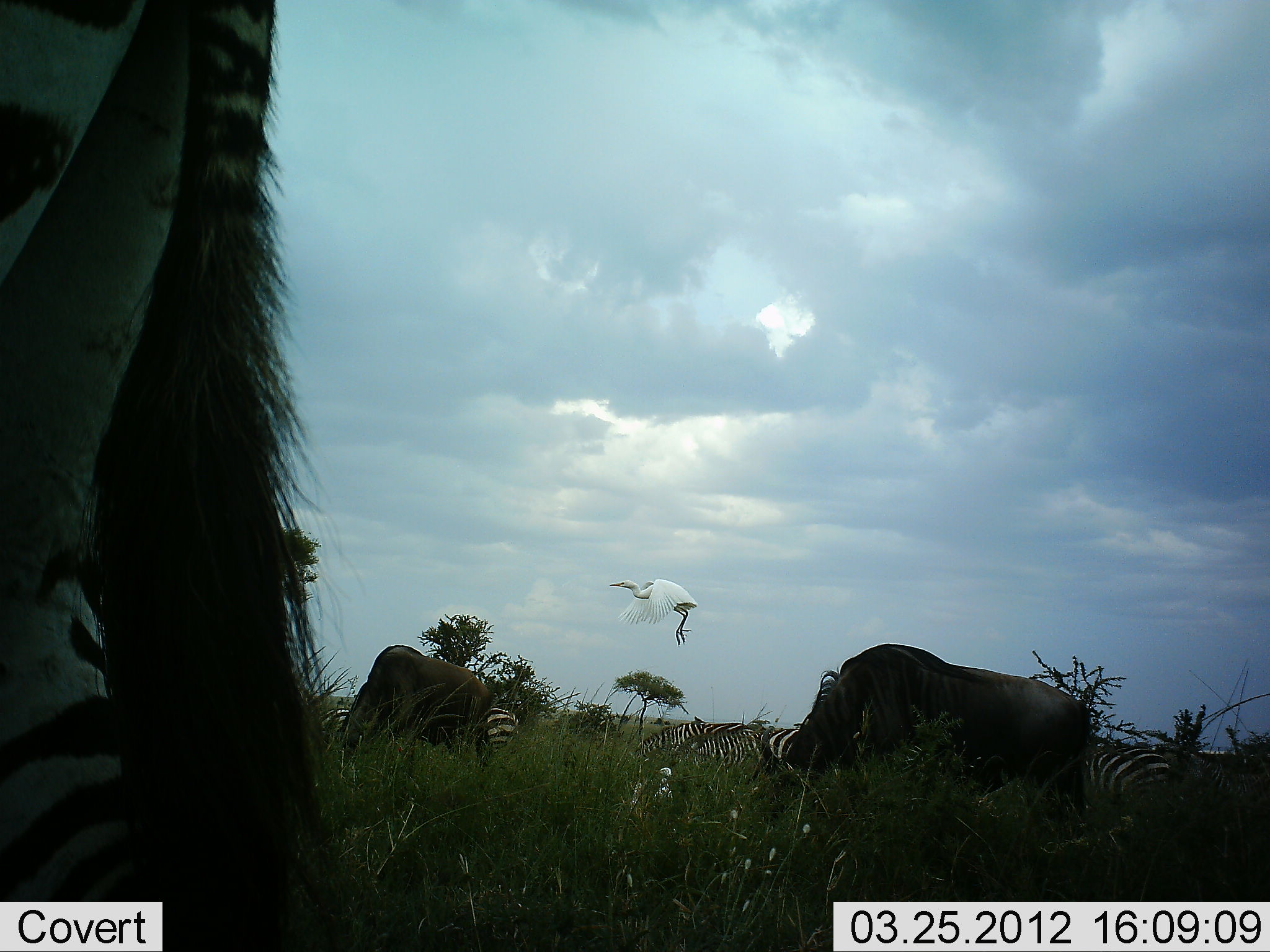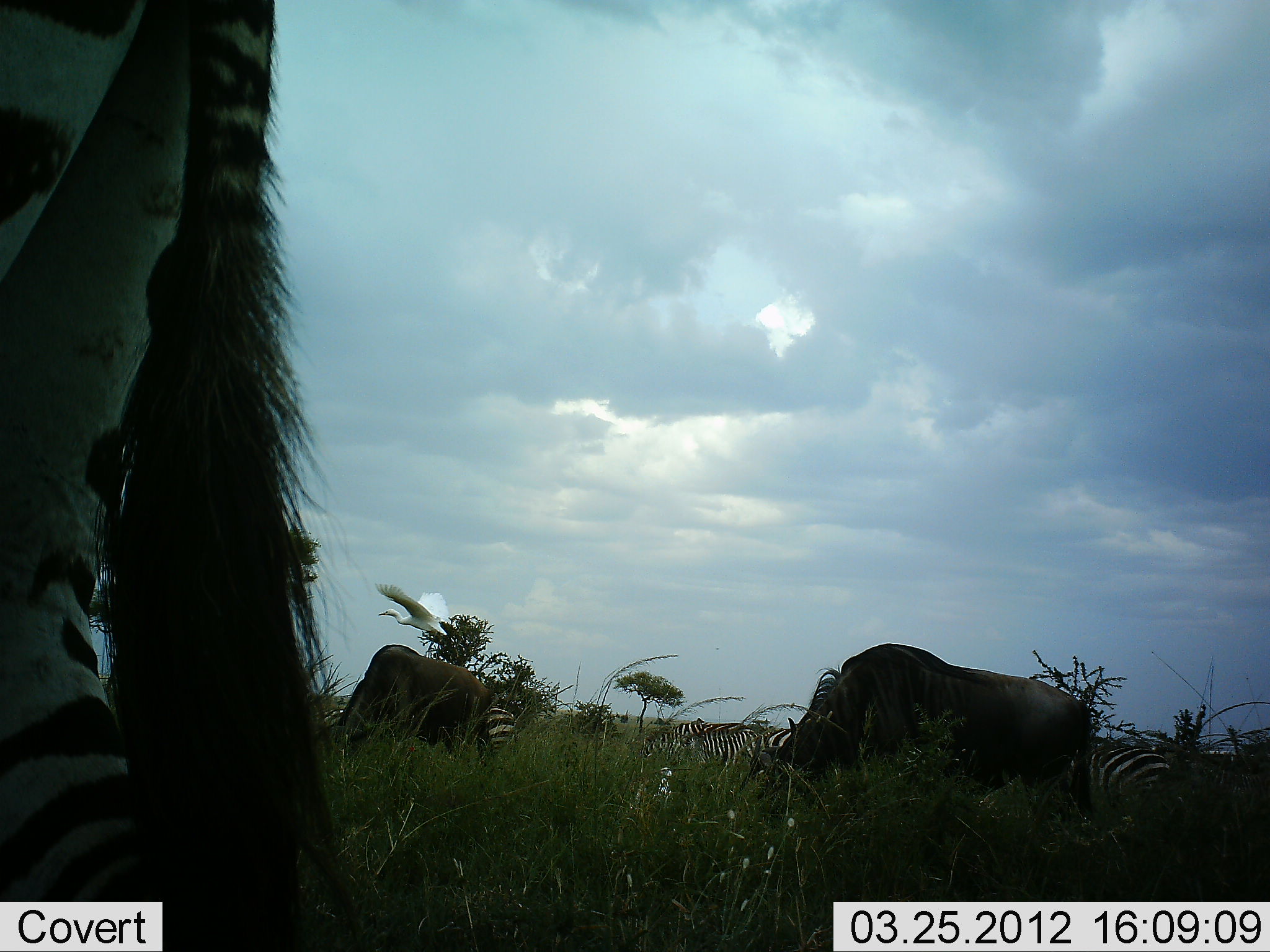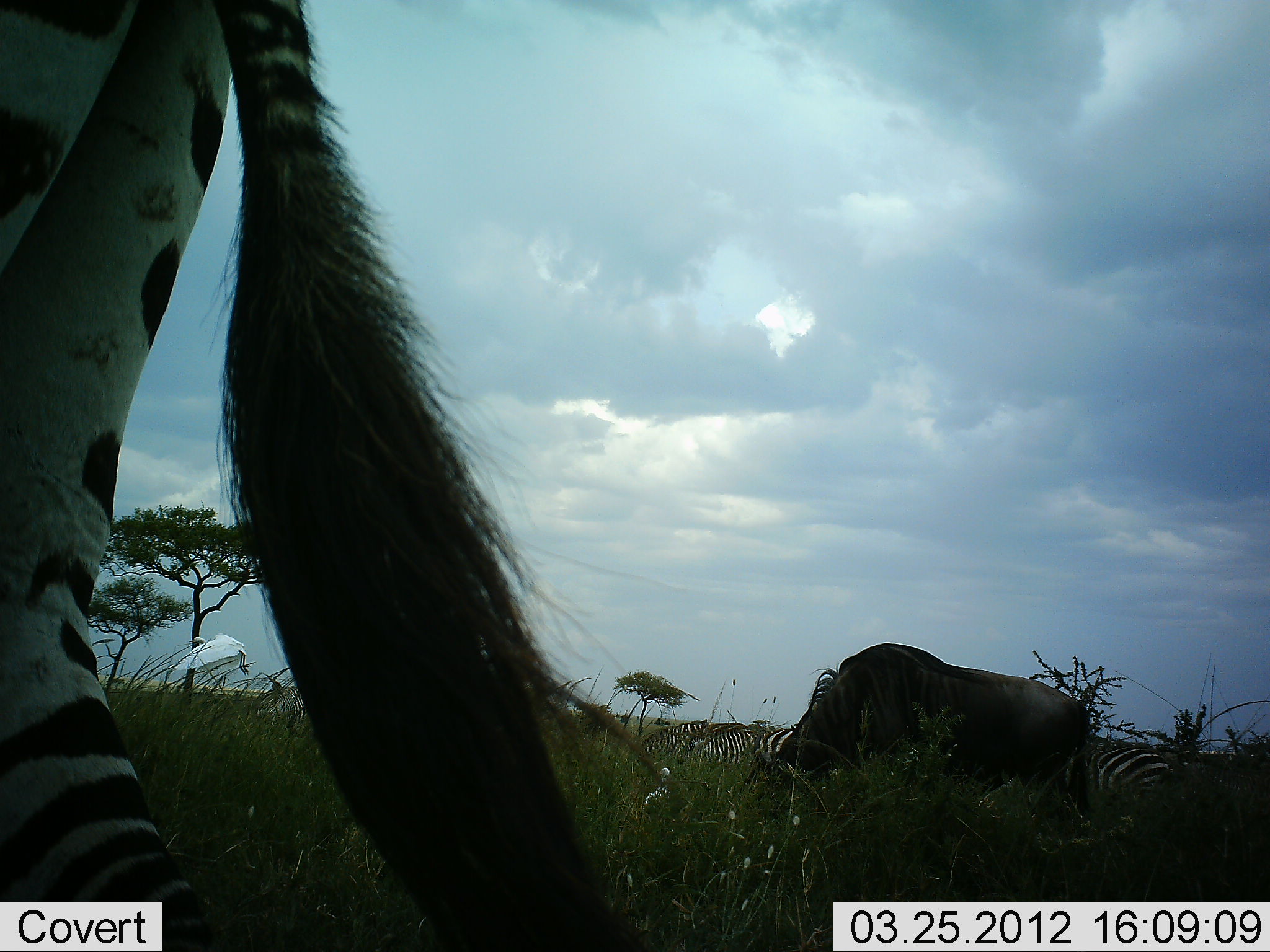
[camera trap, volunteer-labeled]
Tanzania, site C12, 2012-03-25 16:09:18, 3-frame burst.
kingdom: Animalia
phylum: Chordata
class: Aves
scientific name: Aves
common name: bird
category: otherbird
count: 1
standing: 0%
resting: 0%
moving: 100%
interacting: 0%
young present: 0%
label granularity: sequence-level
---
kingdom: Animalia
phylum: Chordata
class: Mammalia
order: Artiodactyla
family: Bovidae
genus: Connochaetes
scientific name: Connochaetes taurinus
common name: blue wildebeest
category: wildebeest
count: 2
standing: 27%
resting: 7%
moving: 0%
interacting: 0%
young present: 0%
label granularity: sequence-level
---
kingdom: Animalia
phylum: Chordata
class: Mammalia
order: Perissodactyla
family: Equidae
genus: Equus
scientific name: Equus quagga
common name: plains zebra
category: zebra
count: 6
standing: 27%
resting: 13%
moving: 0%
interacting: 0%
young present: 0%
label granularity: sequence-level